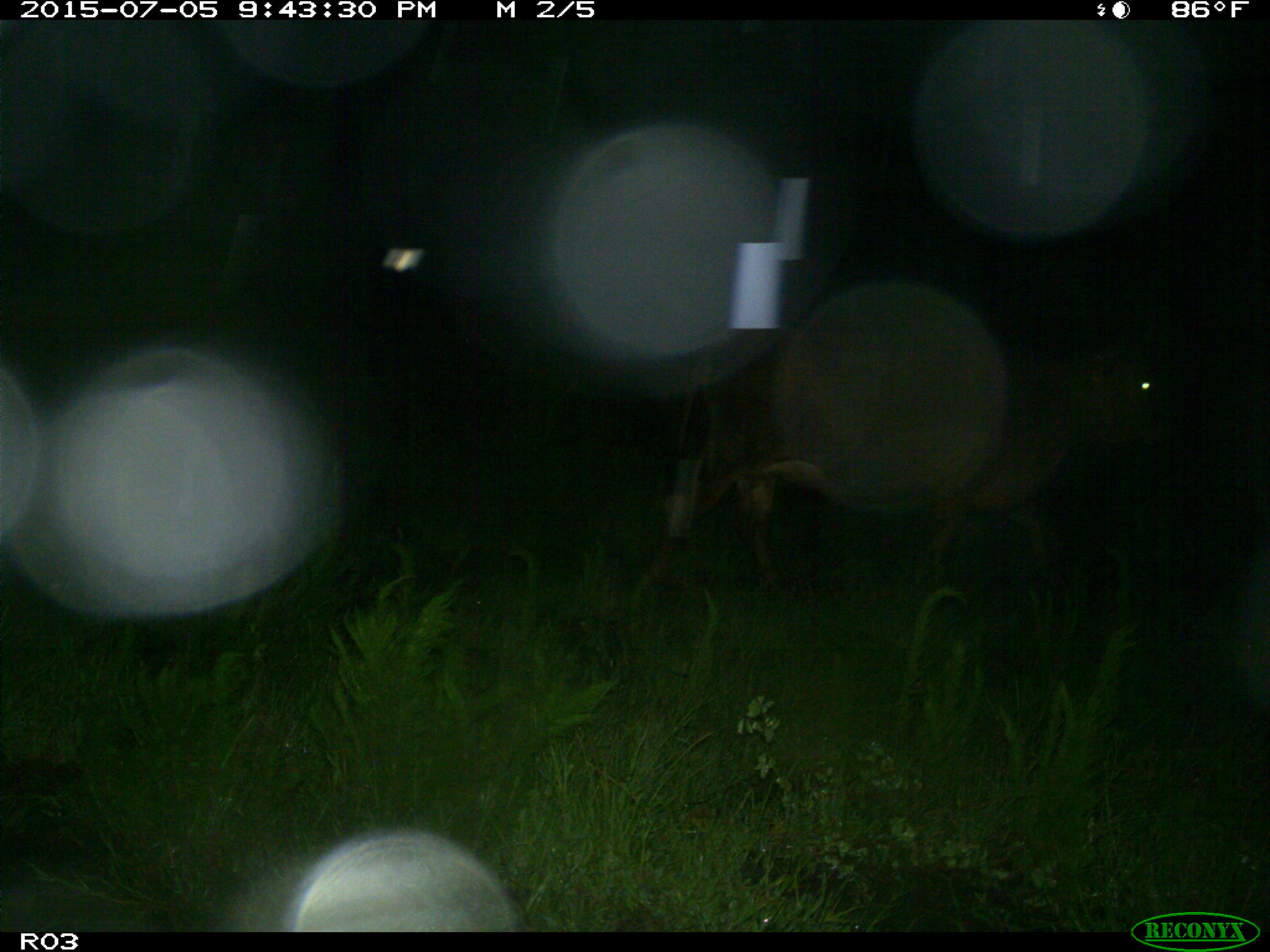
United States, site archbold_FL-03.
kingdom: Animalia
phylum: Chordata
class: Mammalia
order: Artiodactyla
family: Bovidae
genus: Bos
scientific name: Bos taurus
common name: domestic cow